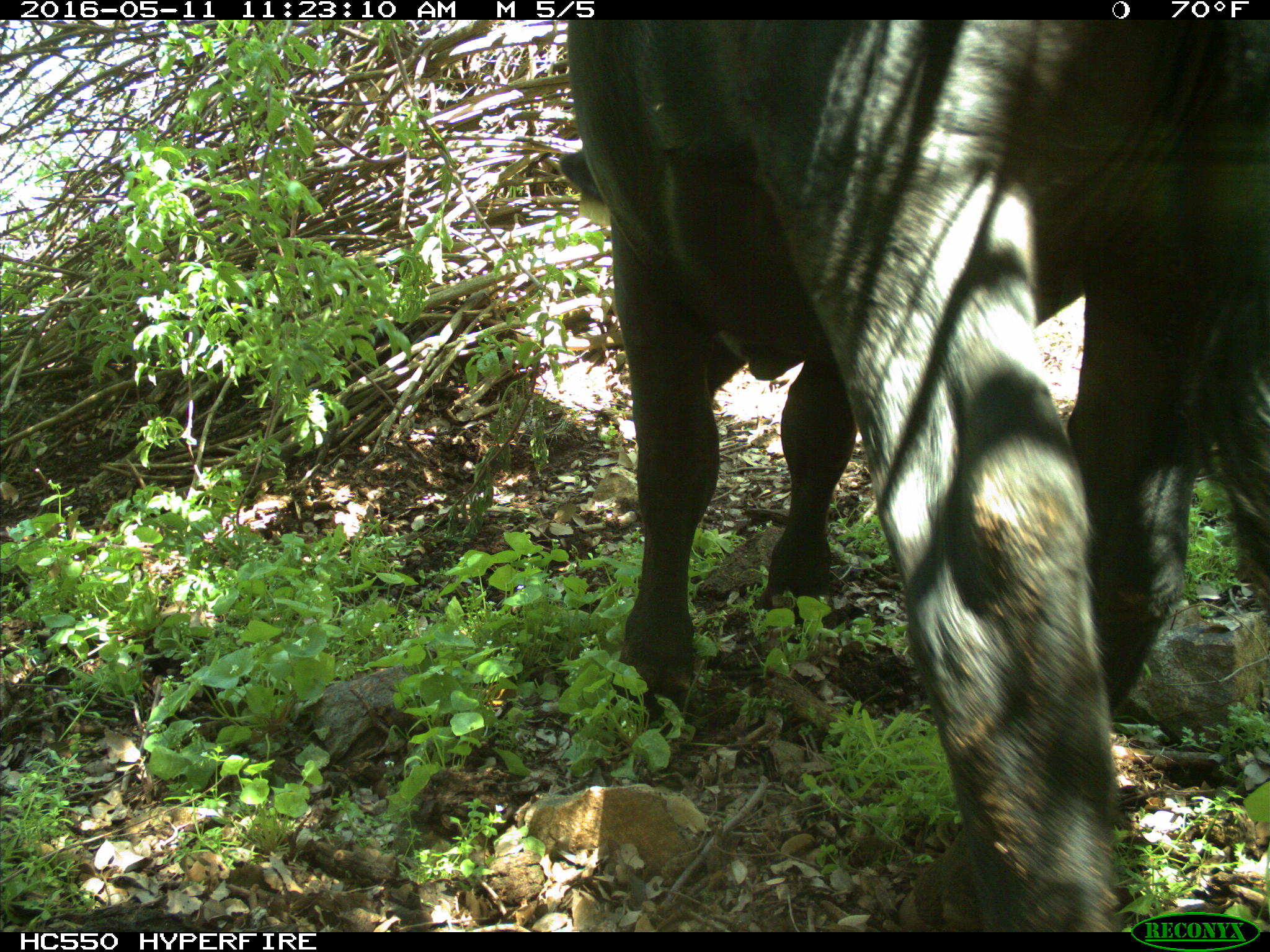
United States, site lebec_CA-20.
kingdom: Animalia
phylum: Chordata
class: Mammalia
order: Artiodactyla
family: Bovidae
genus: Bos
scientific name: Bos taurus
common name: domestic cow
Bos taurus (domestic cow).